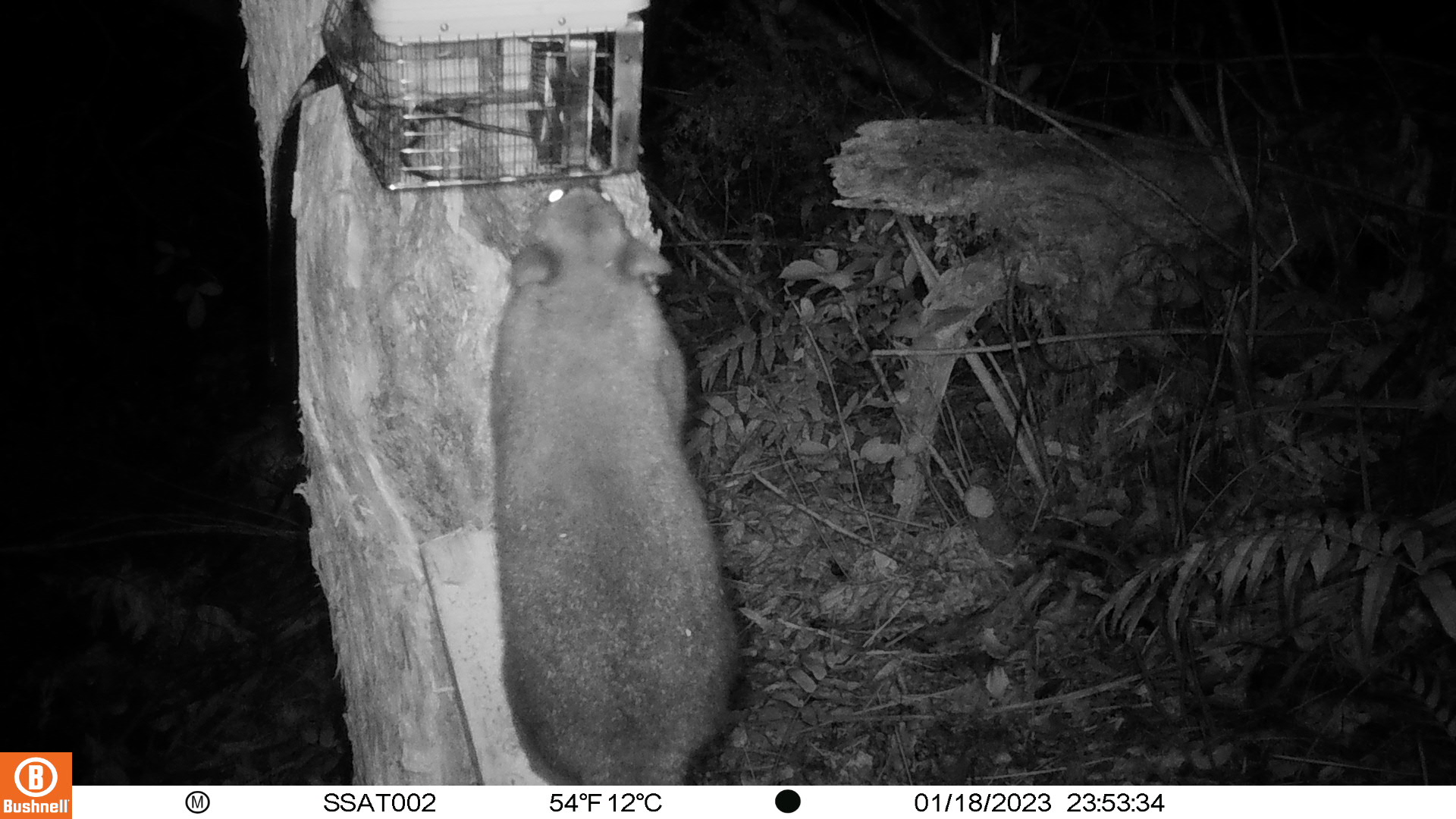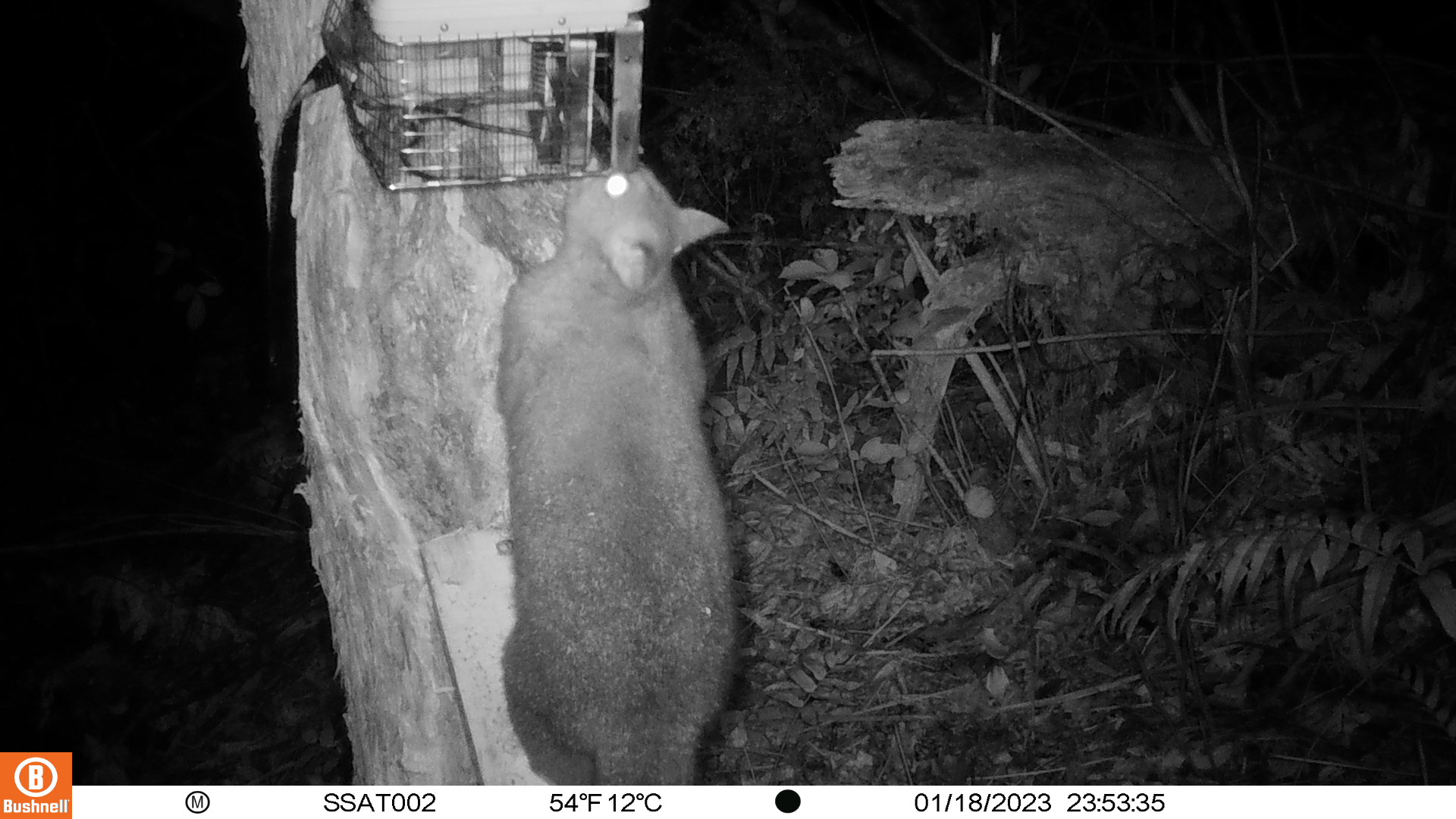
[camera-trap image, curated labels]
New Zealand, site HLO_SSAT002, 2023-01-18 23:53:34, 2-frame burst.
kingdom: Animalia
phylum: Chordata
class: Mammalia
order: Diprotodontia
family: Phalangeridae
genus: Trichosurus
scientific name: Trichosurus vulpecula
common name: common brushtail possum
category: possum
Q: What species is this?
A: Possum (common brushtail possum) (Trichosurus vulpecula).